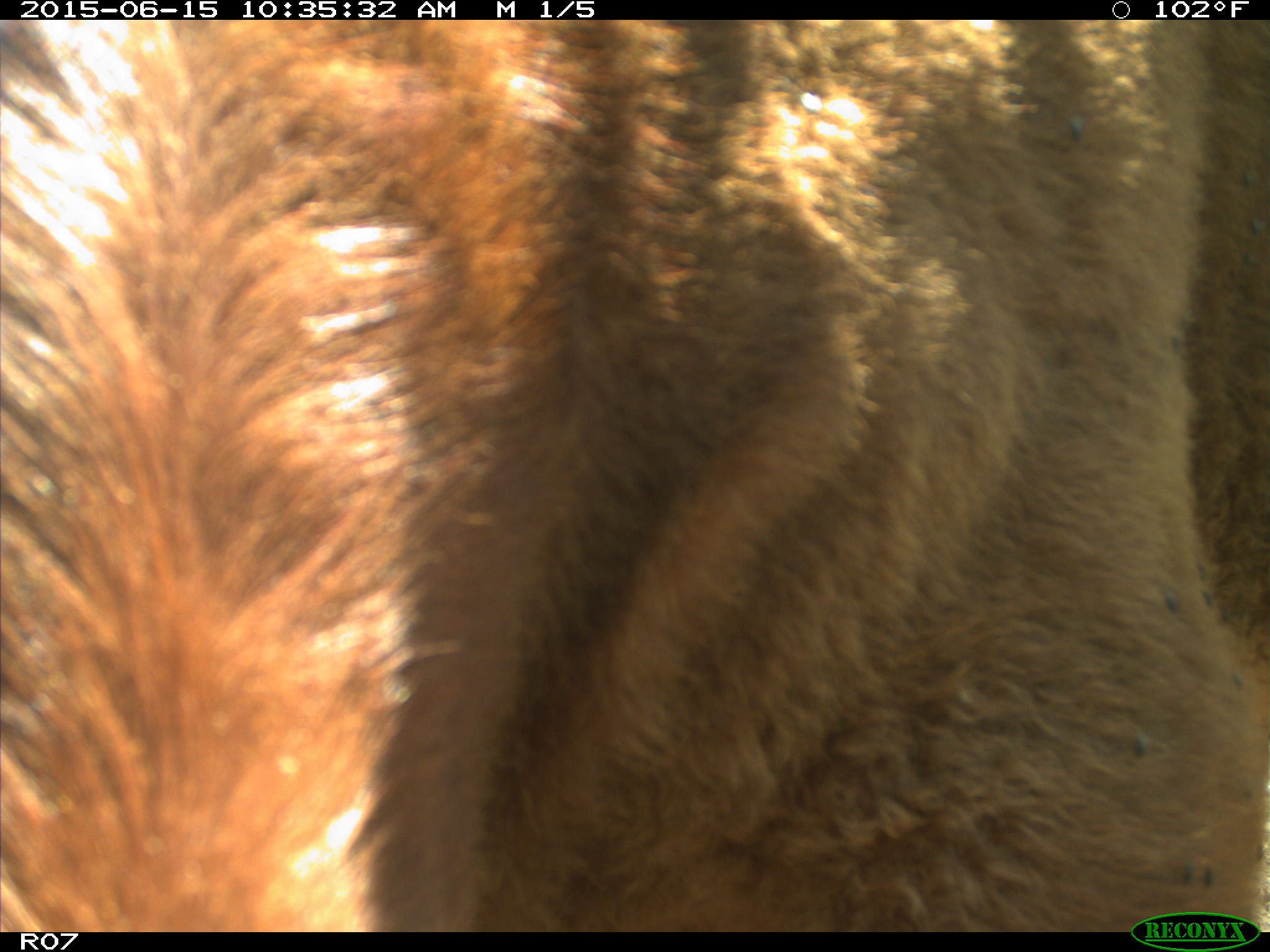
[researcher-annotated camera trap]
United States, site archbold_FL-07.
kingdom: Animalia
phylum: Chordata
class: Mammalia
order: Artiodactyla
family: Bovidae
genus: Bos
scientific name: Bos taurus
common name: domestic cow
Bos taurus (domestic cow).